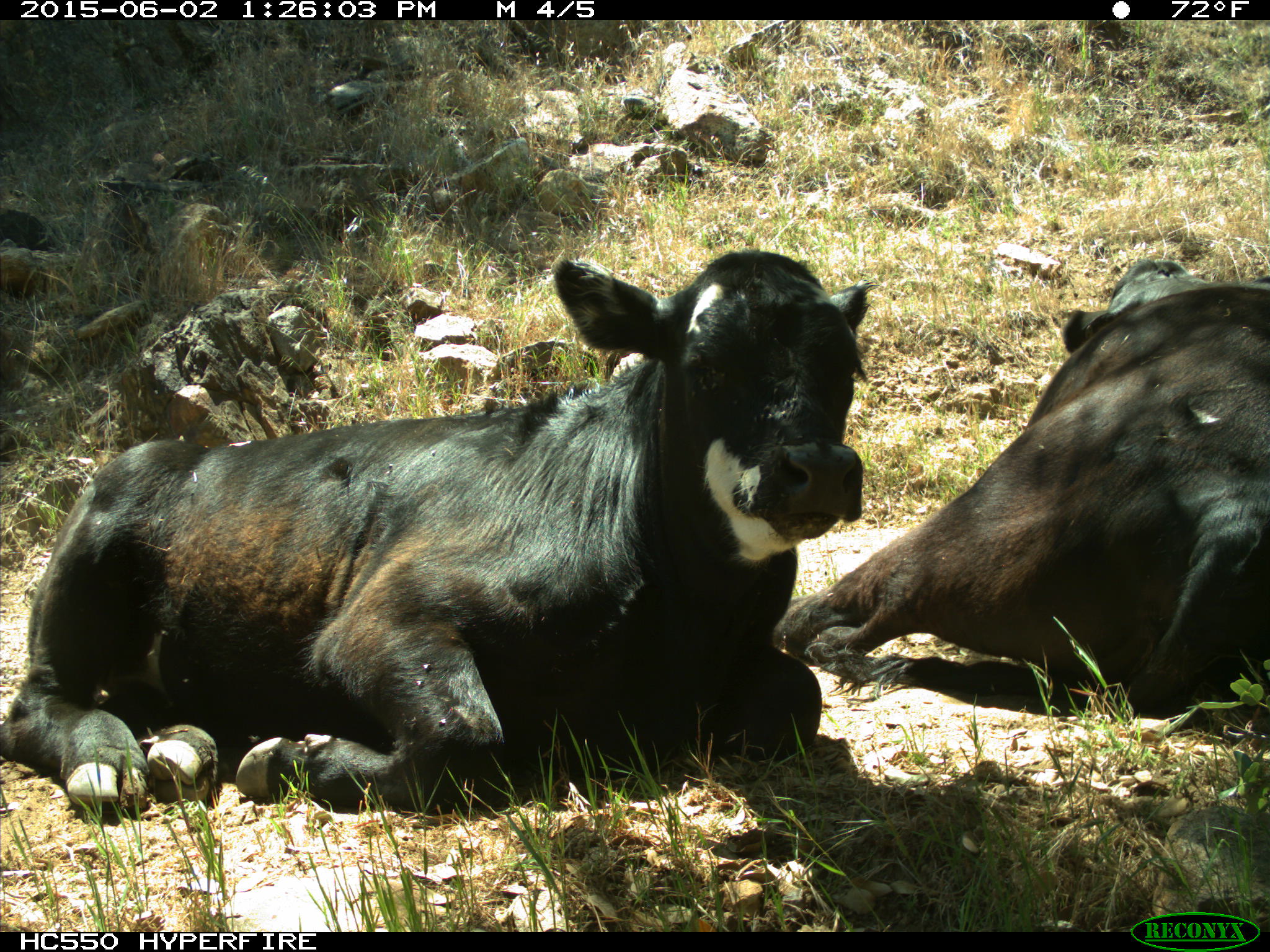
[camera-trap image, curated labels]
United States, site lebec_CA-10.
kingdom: Animalia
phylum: Chordata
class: Mammalia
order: Artiodactyla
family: Bovidae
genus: Bos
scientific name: Bos taurus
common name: domestic cow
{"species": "Bos taurus (domestic cow)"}